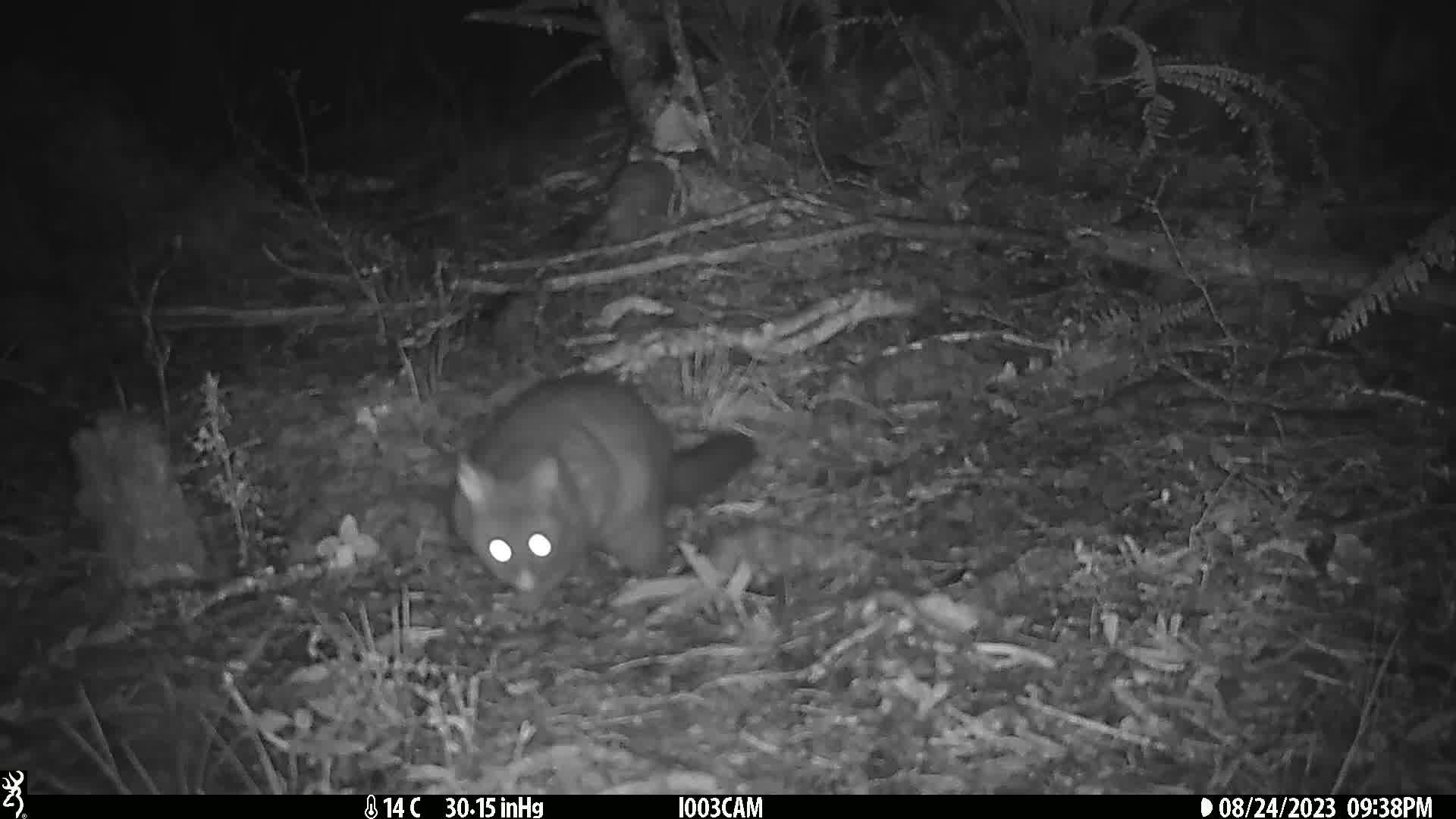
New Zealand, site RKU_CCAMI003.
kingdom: Animalia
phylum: Chordata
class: Mammalia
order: Diprotodontia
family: Phalangeridae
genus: Trichosurus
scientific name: Trichosurus vulpecula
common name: common brushtail possum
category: possum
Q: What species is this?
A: Possum (common brushtail possum) (Trichosurus vulpecula).